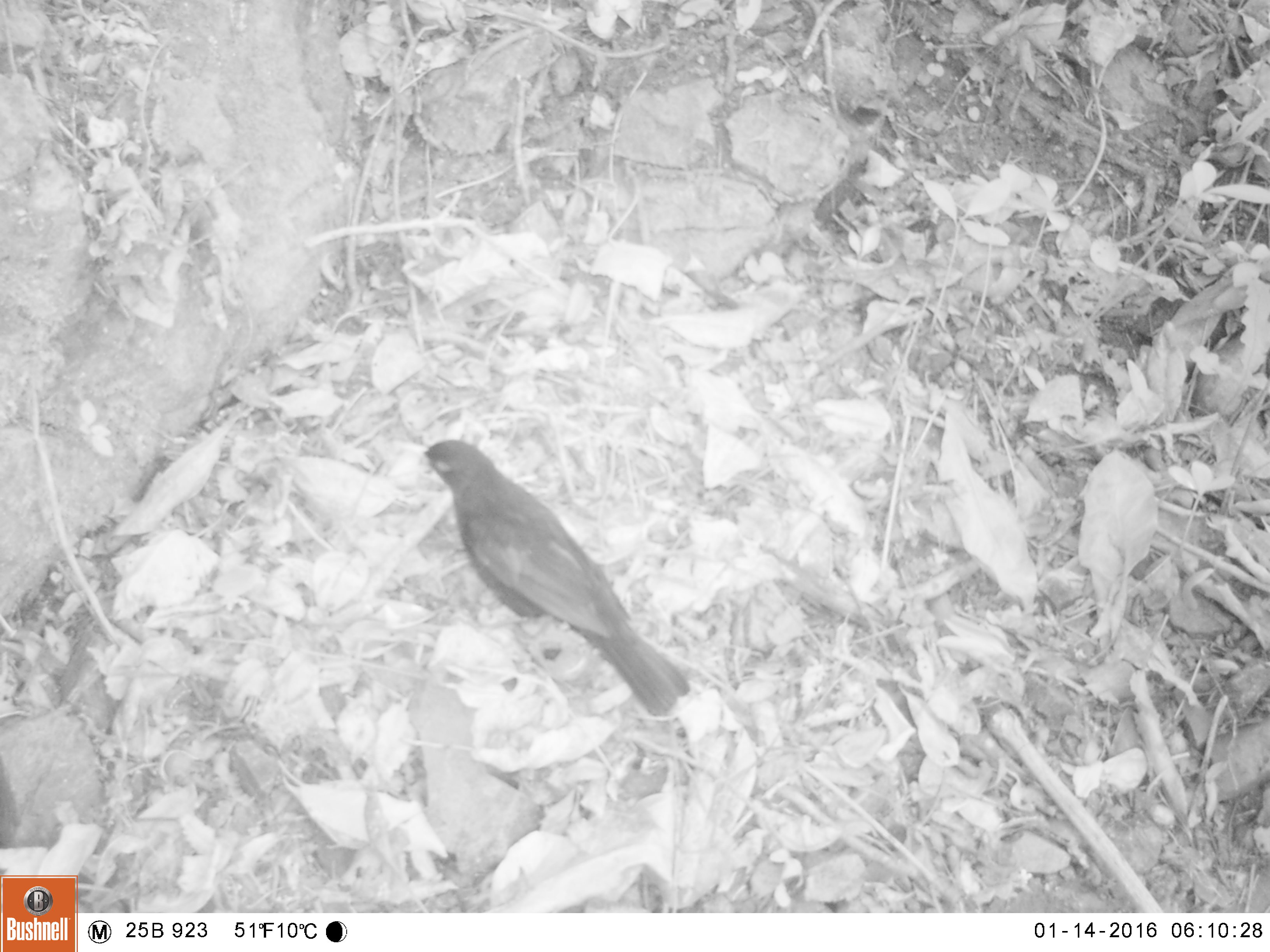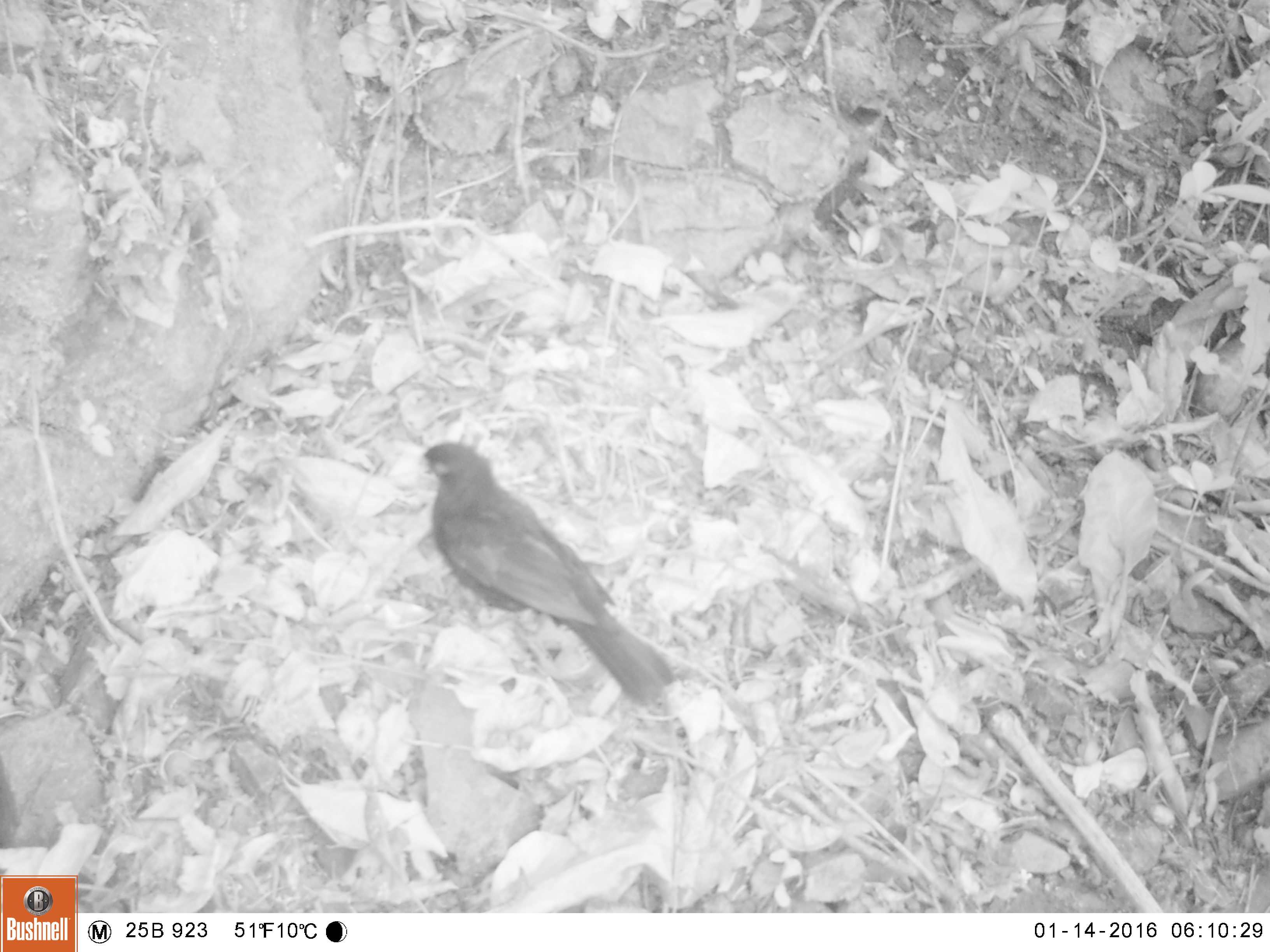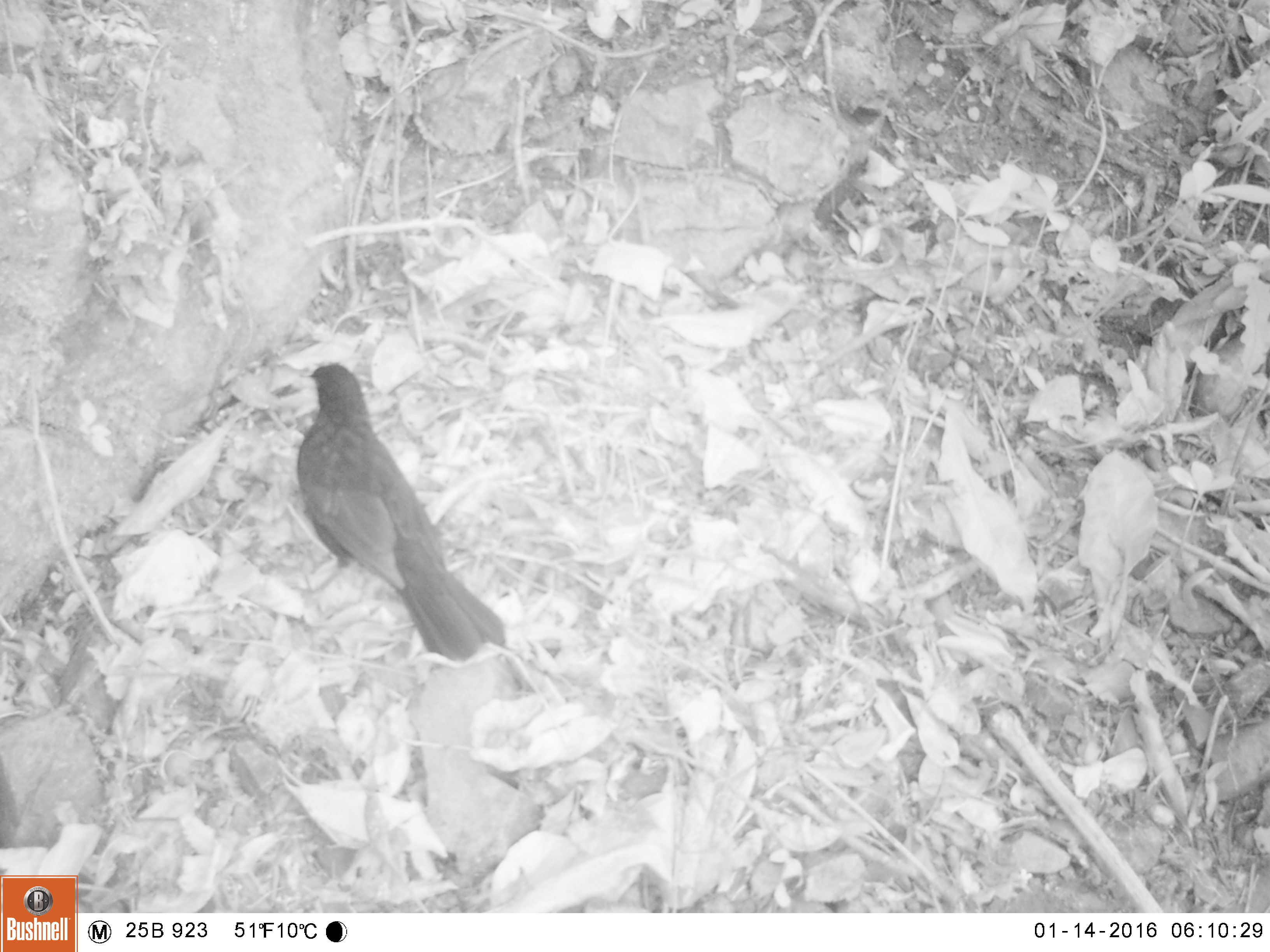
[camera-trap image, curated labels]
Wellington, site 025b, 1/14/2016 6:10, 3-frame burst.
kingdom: Animalia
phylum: Chordata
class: Aves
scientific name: Aves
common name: bird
Bird (Aves).